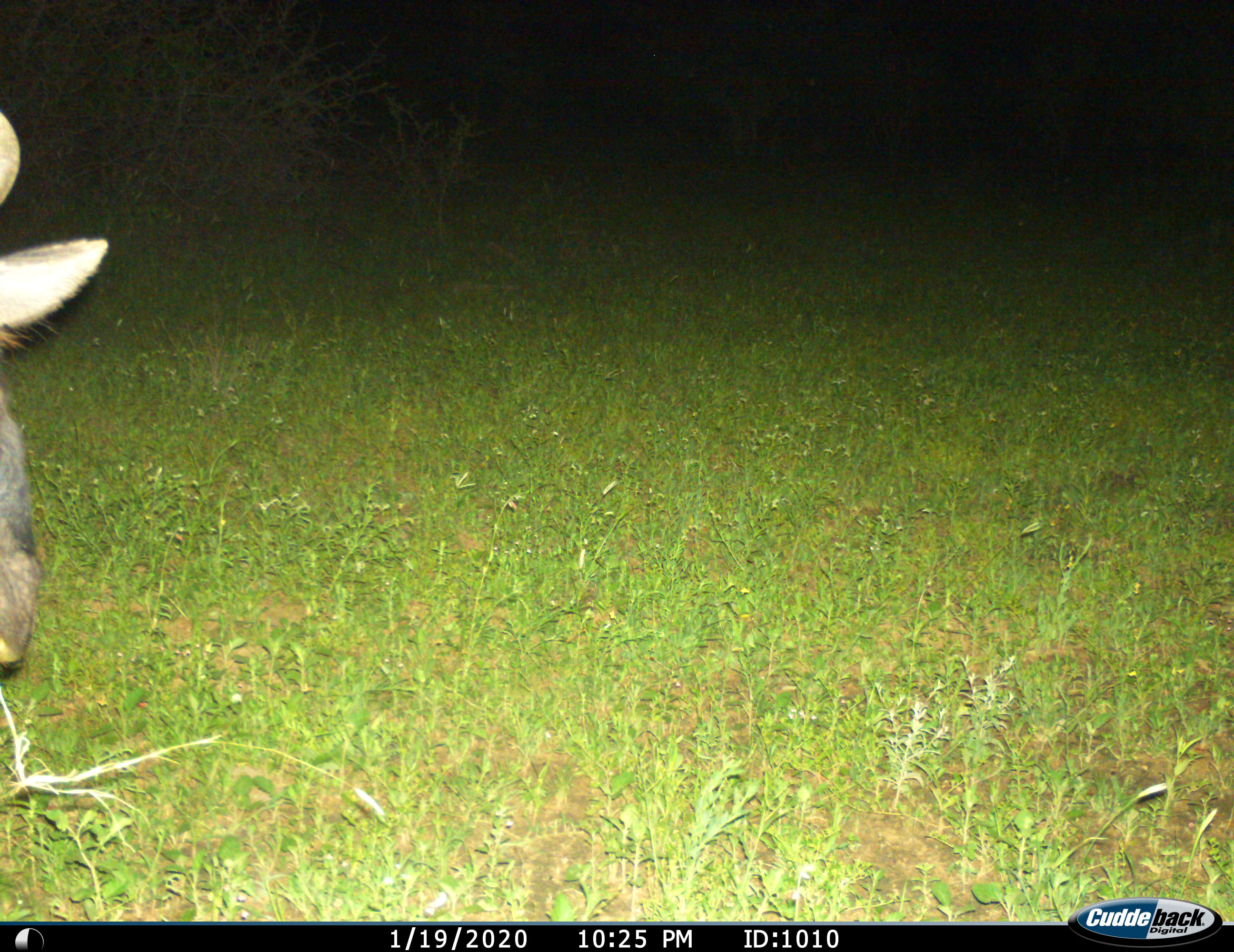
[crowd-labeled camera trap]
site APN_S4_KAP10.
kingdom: Animalia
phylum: Chordata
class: Mammalia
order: Artiodactyla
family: Bovidae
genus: Connochaetes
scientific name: Connochaetes taurinus taurinus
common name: blue wildebeest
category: wildebeestblue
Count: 1.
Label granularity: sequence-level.